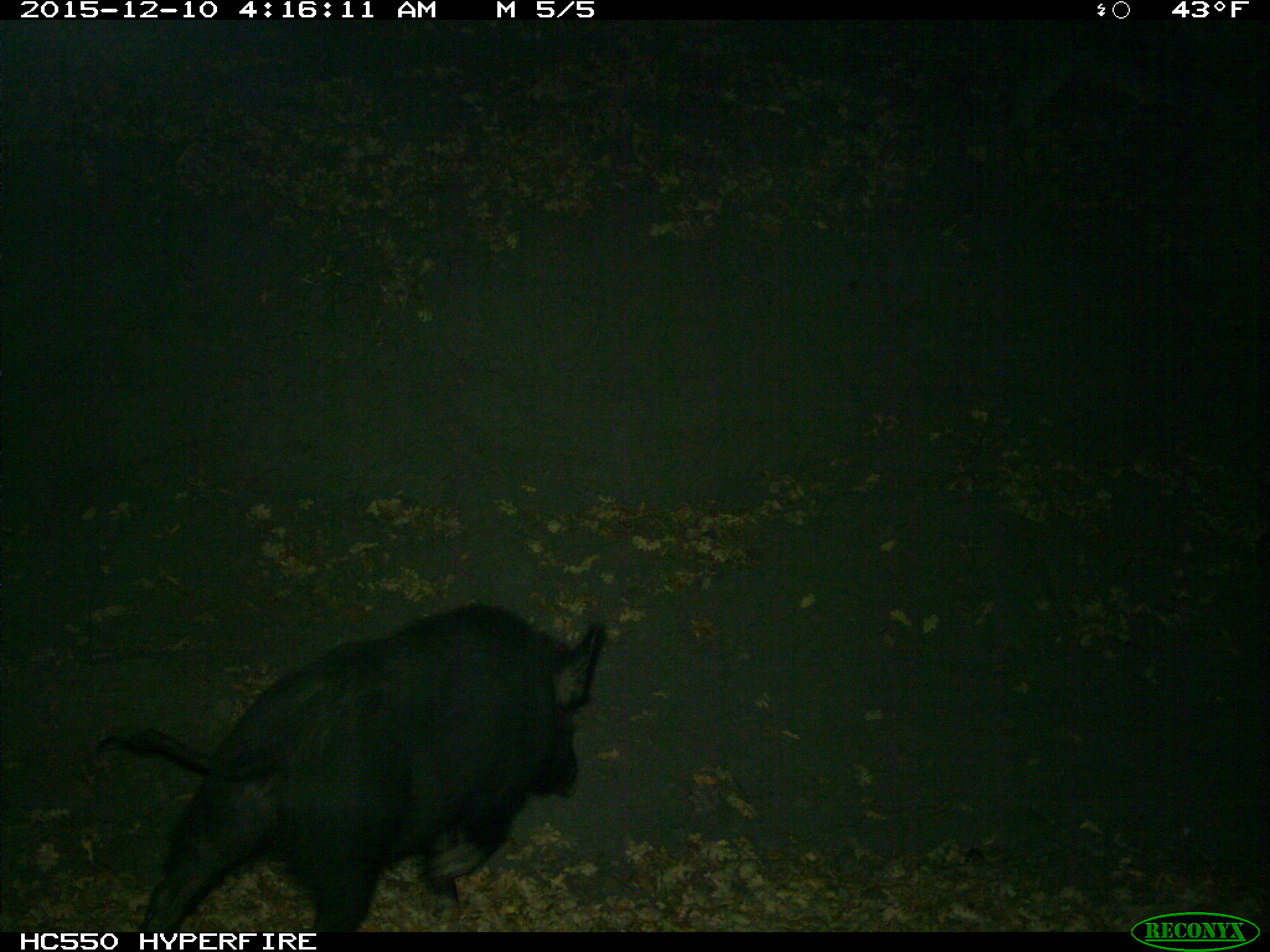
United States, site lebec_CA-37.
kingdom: Animalia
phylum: Chordata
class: Mammalia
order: Artiodactyla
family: Suidae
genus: Sus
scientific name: Sus scrofa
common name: wild boar